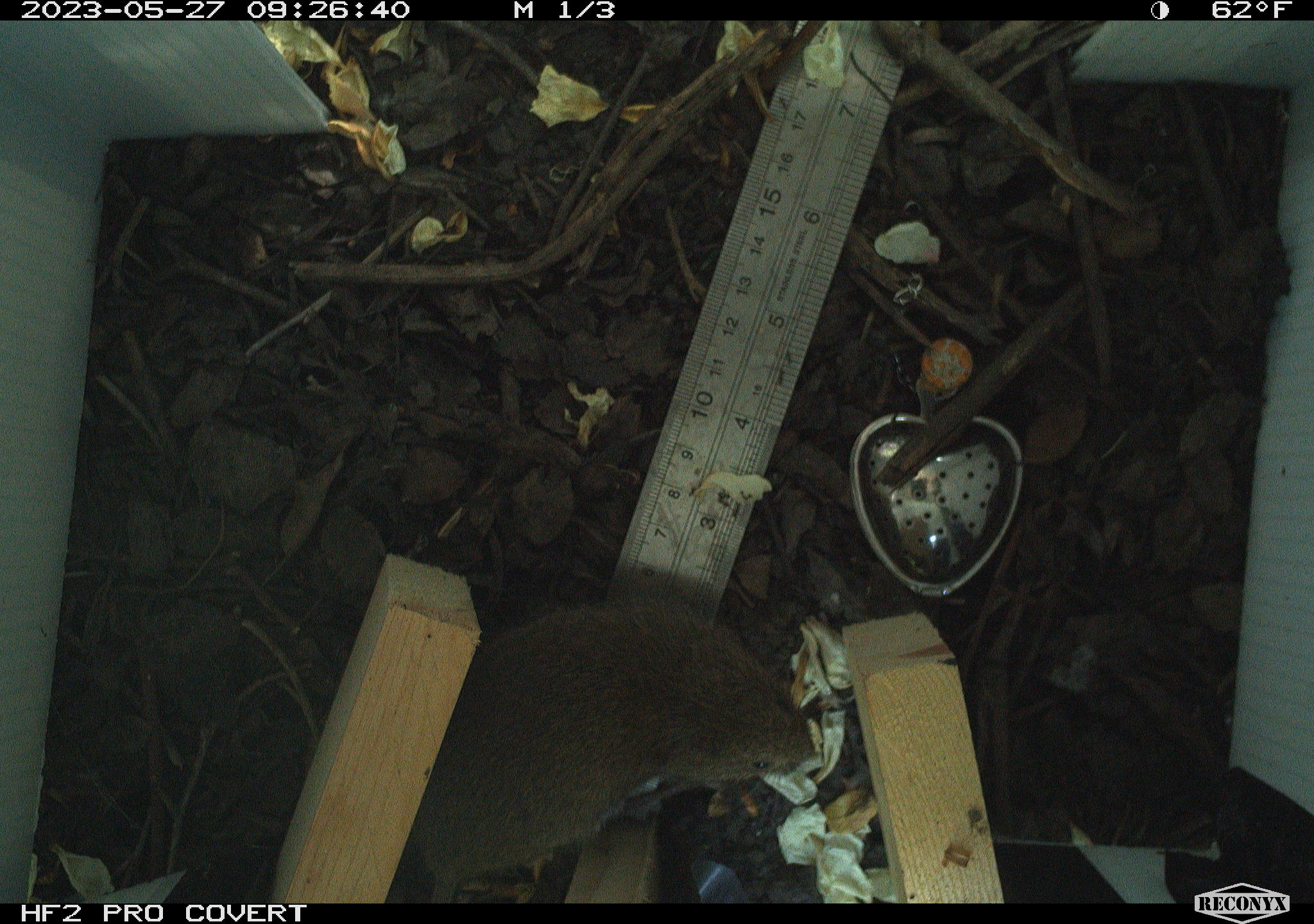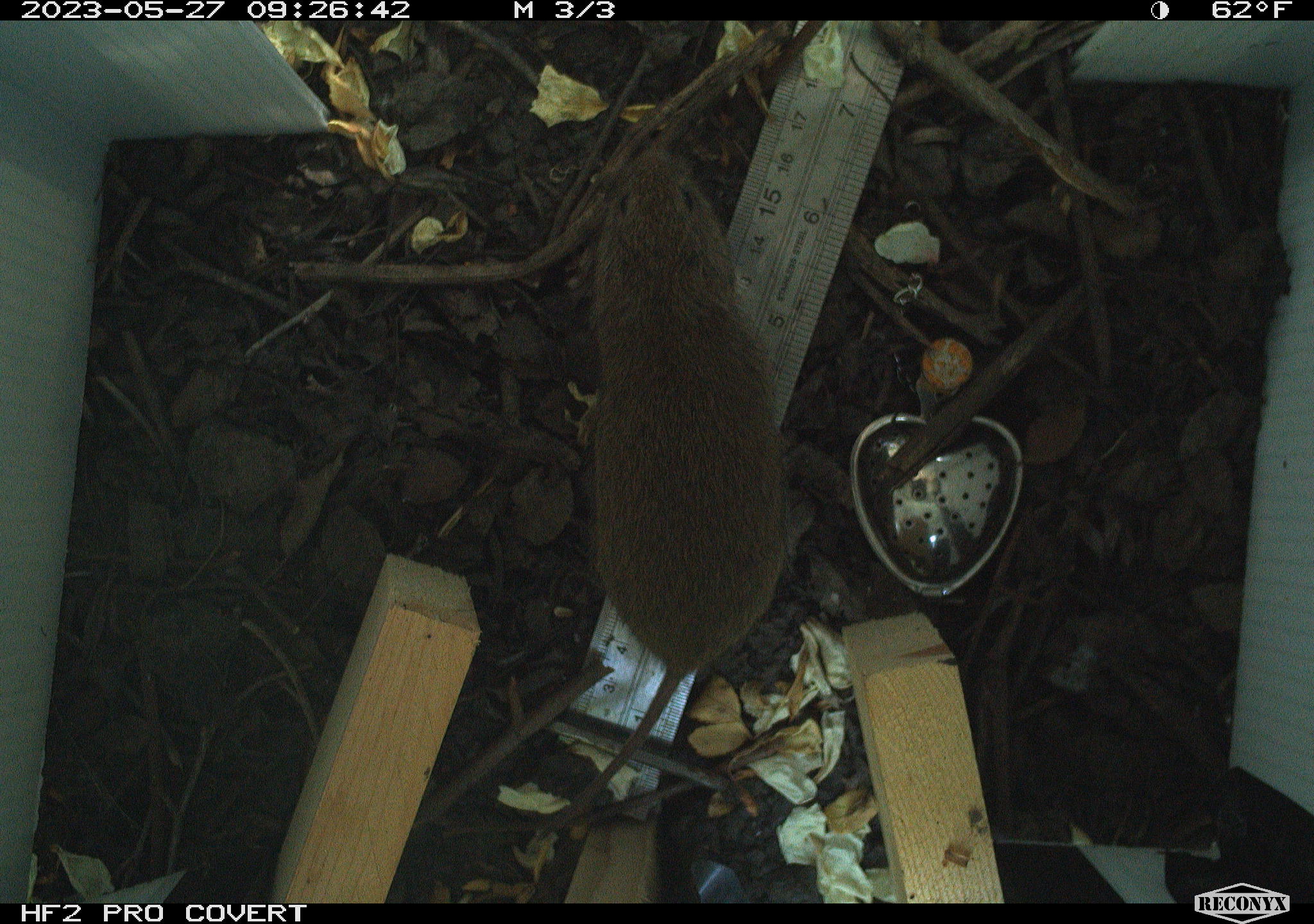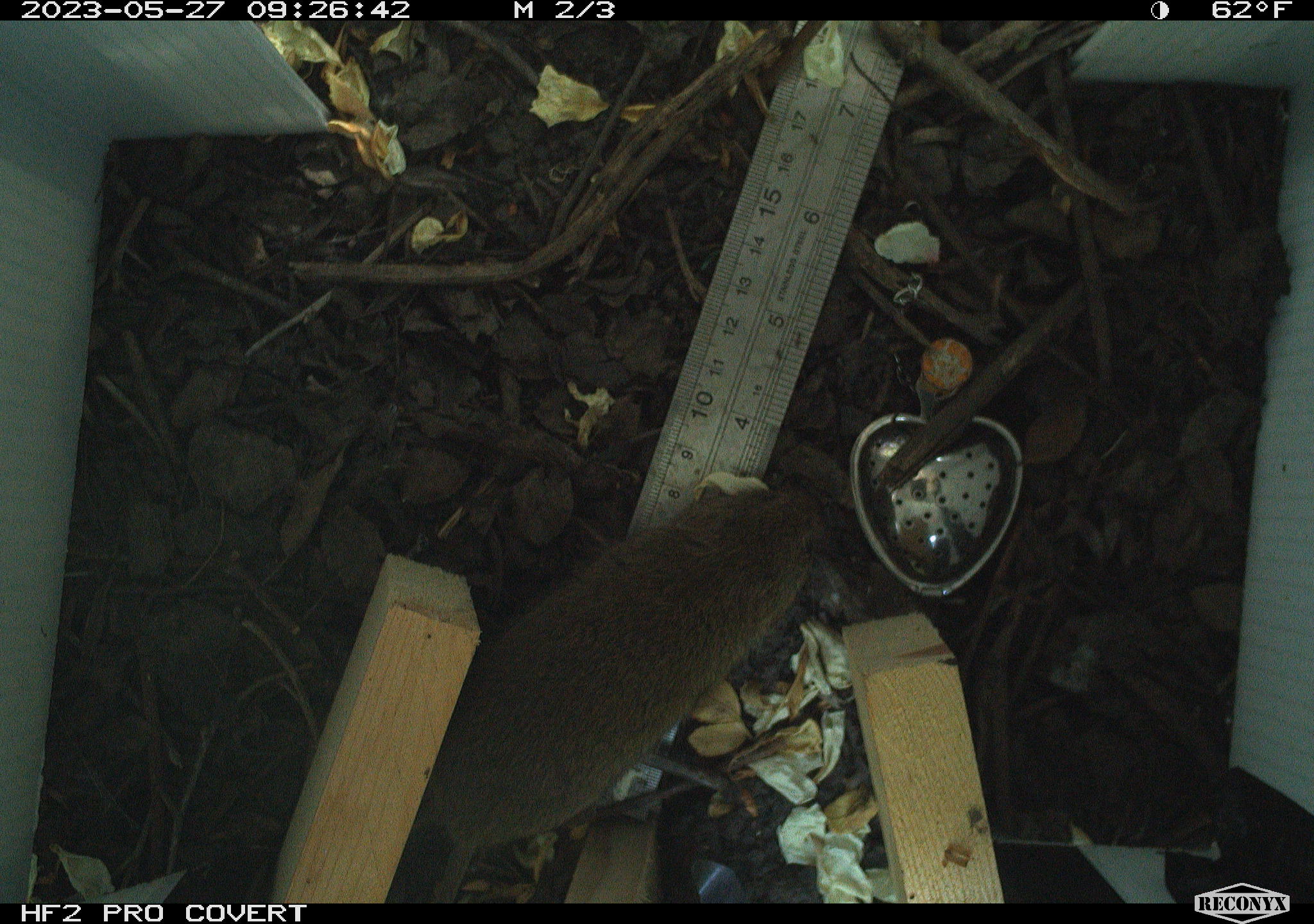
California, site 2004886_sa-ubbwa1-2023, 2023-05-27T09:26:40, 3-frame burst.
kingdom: Animalia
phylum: Chordata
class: Mammalia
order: Rodentia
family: Cricetidae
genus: Microtus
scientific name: Microtus californicus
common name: california vole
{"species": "california vole (Microtus californicus)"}